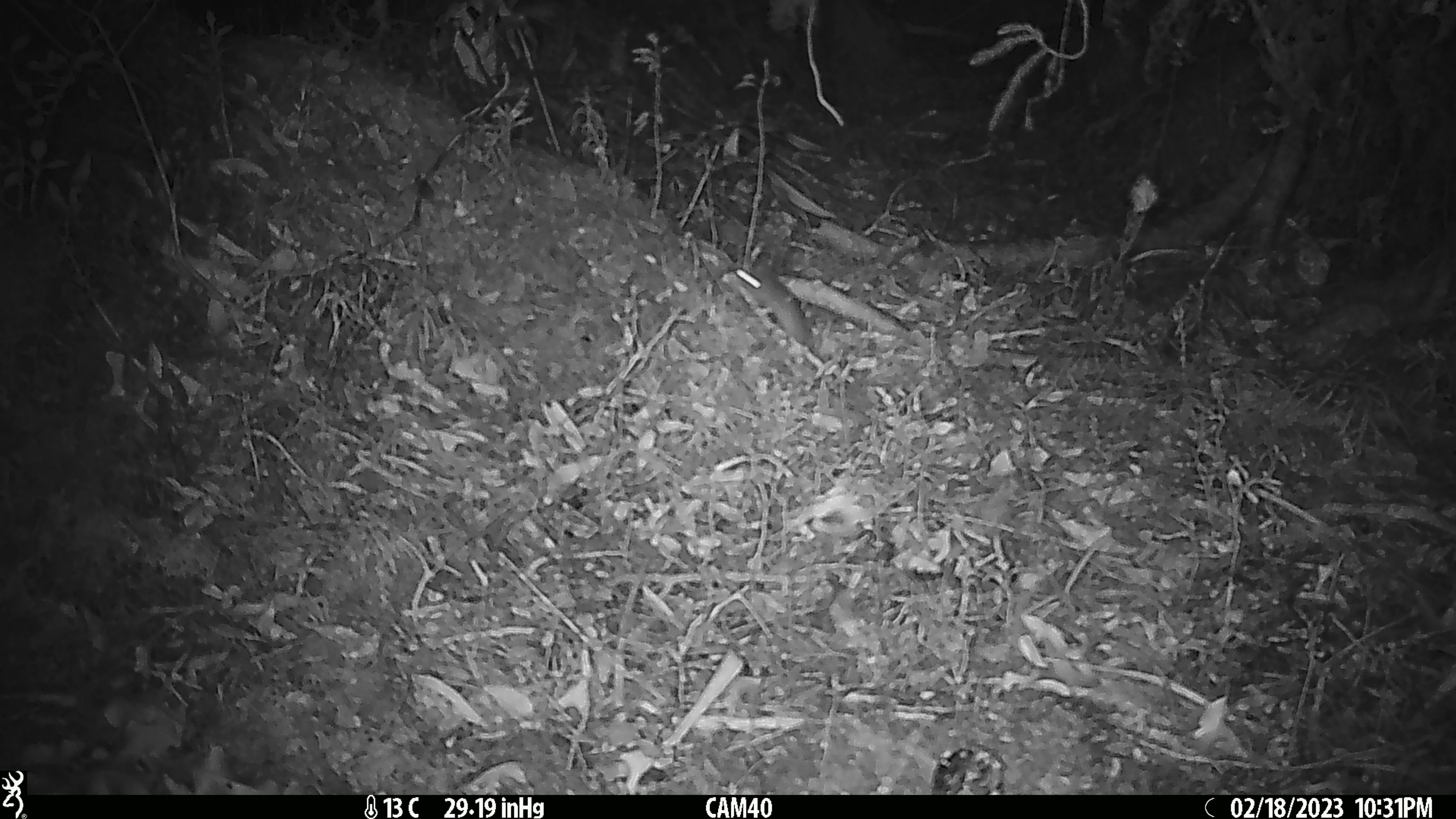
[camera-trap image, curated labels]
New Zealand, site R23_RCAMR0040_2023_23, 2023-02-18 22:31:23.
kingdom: Animalia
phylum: Chordata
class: Mammalia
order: Rodentia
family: Muridae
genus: Mus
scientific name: Mus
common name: mouse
Mouse (Mus).